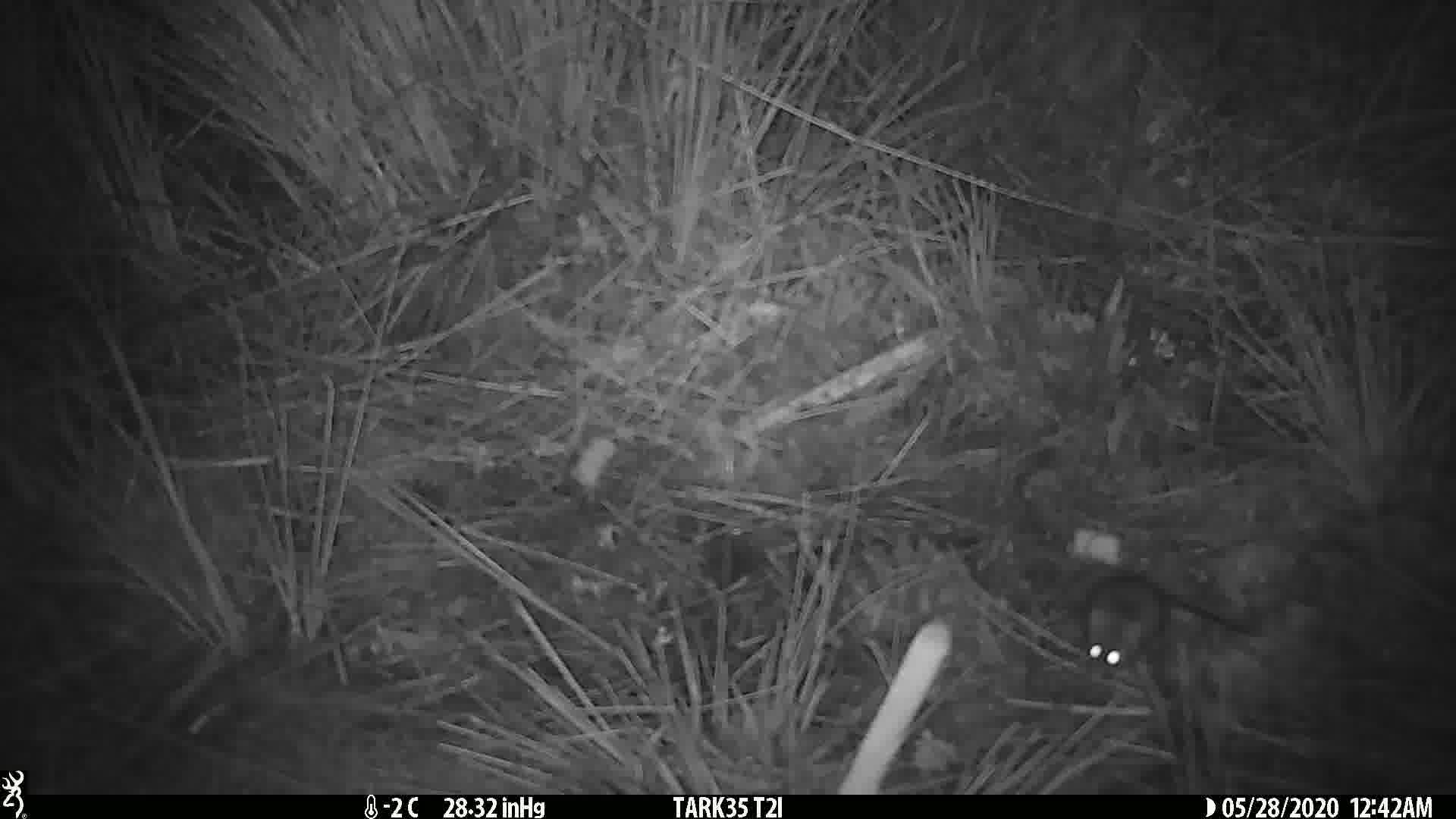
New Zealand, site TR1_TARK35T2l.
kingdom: Animalia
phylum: Chordata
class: Mammalia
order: Rodentia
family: Muridae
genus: Mus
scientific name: Mus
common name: mouse